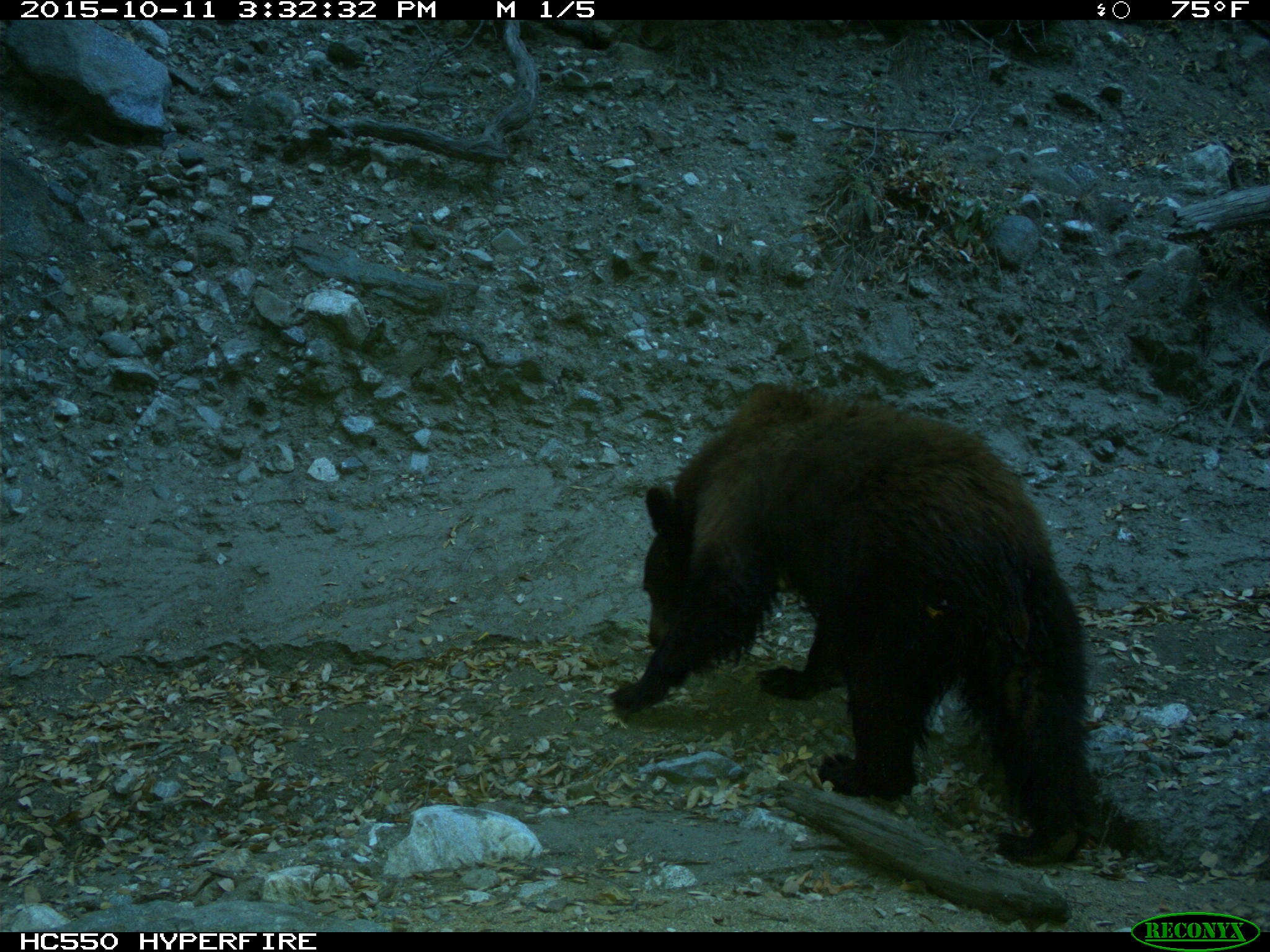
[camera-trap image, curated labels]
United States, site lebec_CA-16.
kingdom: Animalia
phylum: Chordata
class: Mammalia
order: Carnivora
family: Ursidae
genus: Ursus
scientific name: Ursus americanus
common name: american black bear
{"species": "Ursus americanus (american black bear)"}